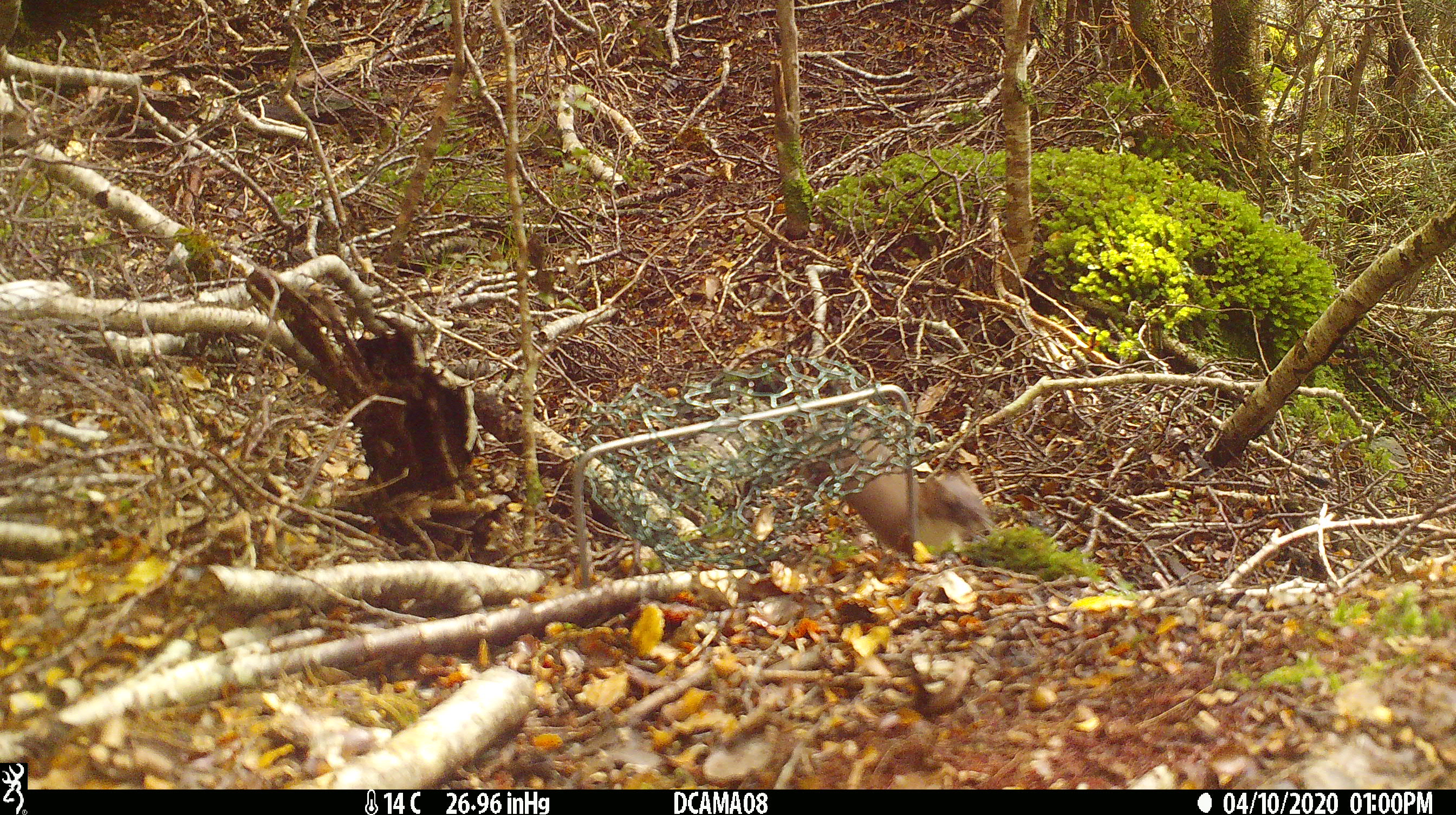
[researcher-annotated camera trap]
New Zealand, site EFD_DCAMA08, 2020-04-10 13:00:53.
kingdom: Animalia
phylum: Chordata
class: Mammalia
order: Carnivora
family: Mustelidae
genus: Mustela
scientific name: Mustela erminea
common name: stoat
Stoat (Mustela erminea).